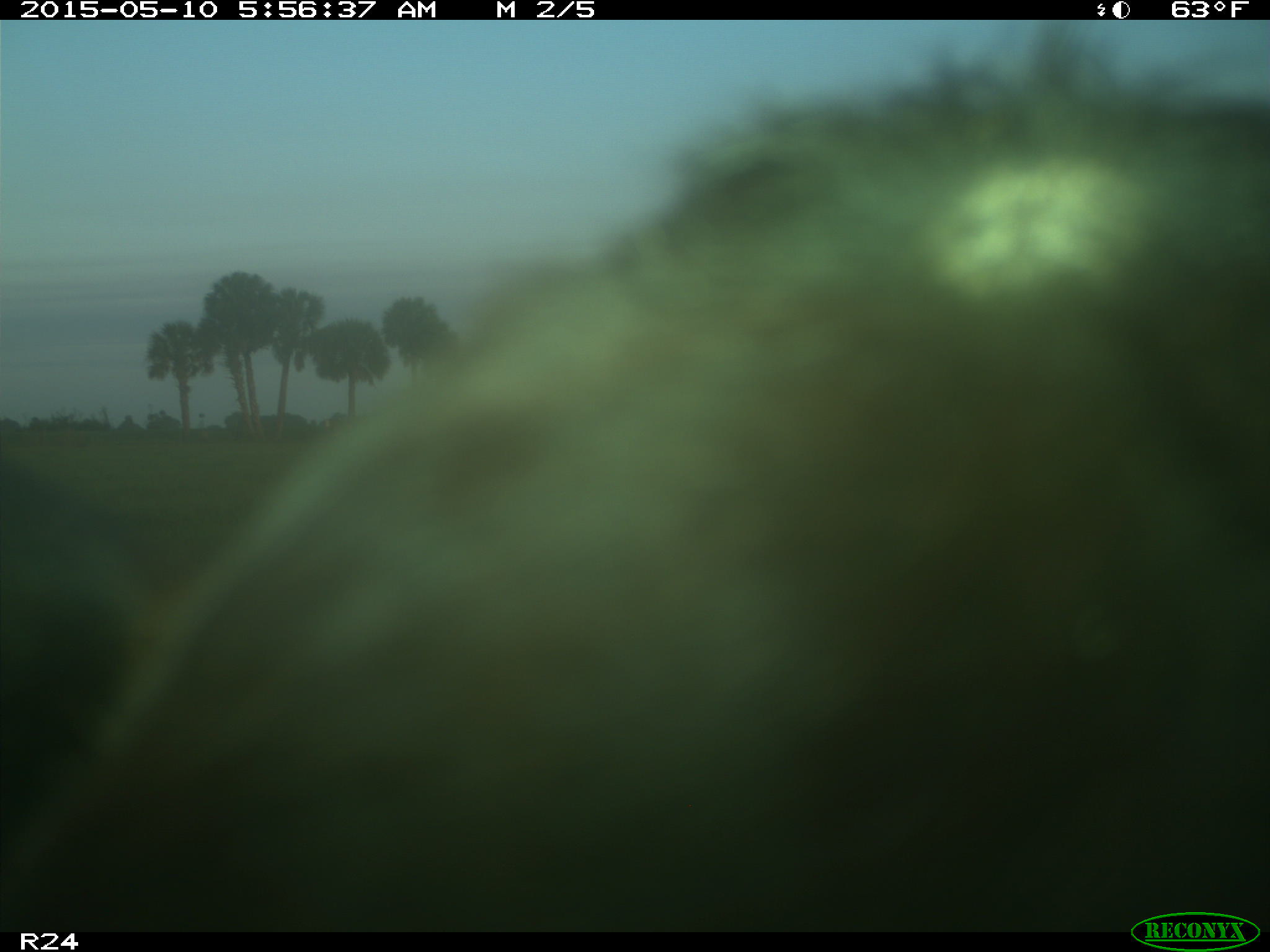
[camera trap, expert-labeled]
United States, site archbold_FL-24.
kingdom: Animalia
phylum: Chordata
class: Mammalia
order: Artiodactyla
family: Bovidae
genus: Bos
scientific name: Bos taurus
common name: domestic cow